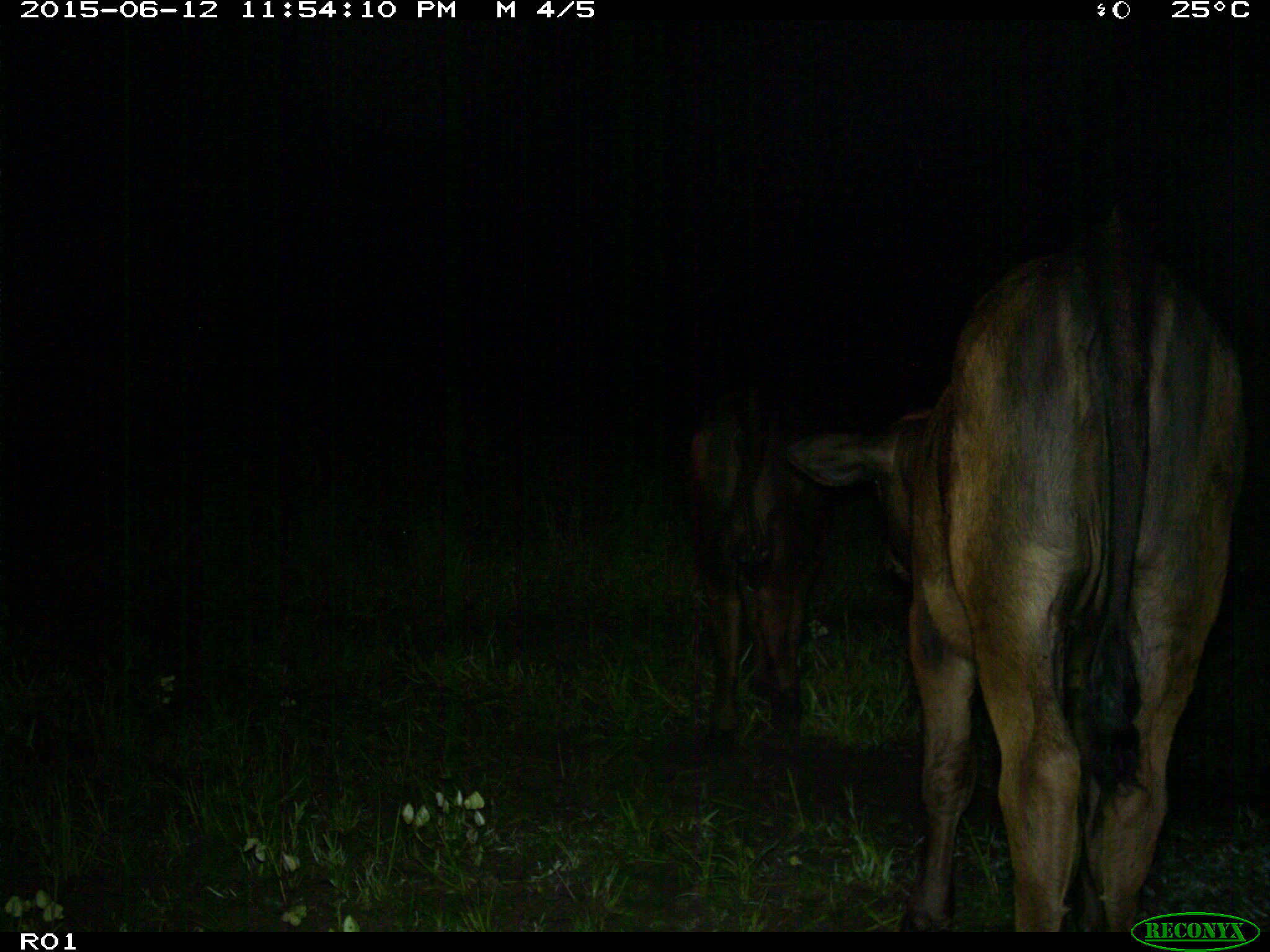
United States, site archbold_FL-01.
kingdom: Animalia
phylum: Chordata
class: Mammalia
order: Artiodactyla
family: Bovidae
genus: Bos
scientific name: Bos taurus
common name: domestic cow